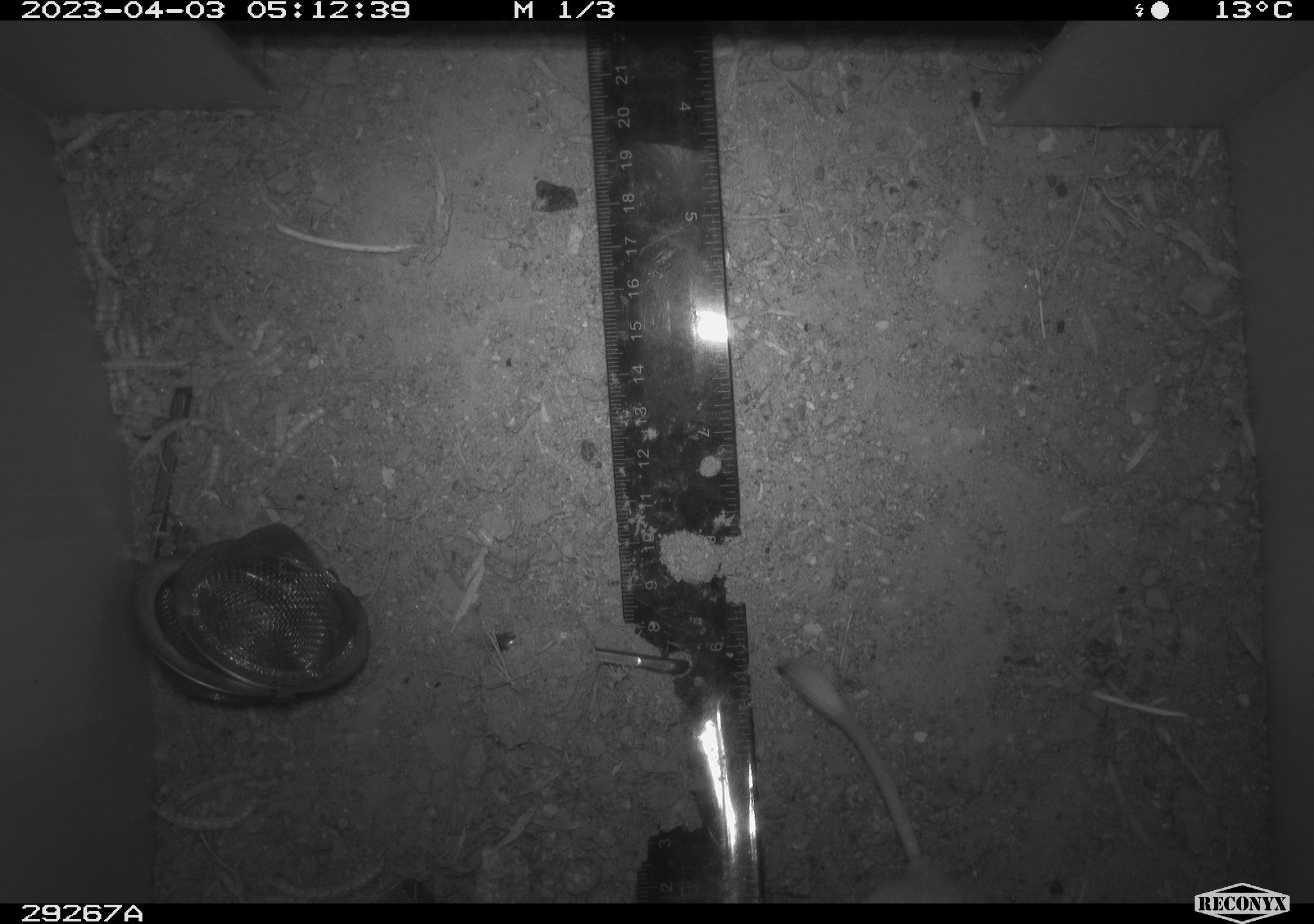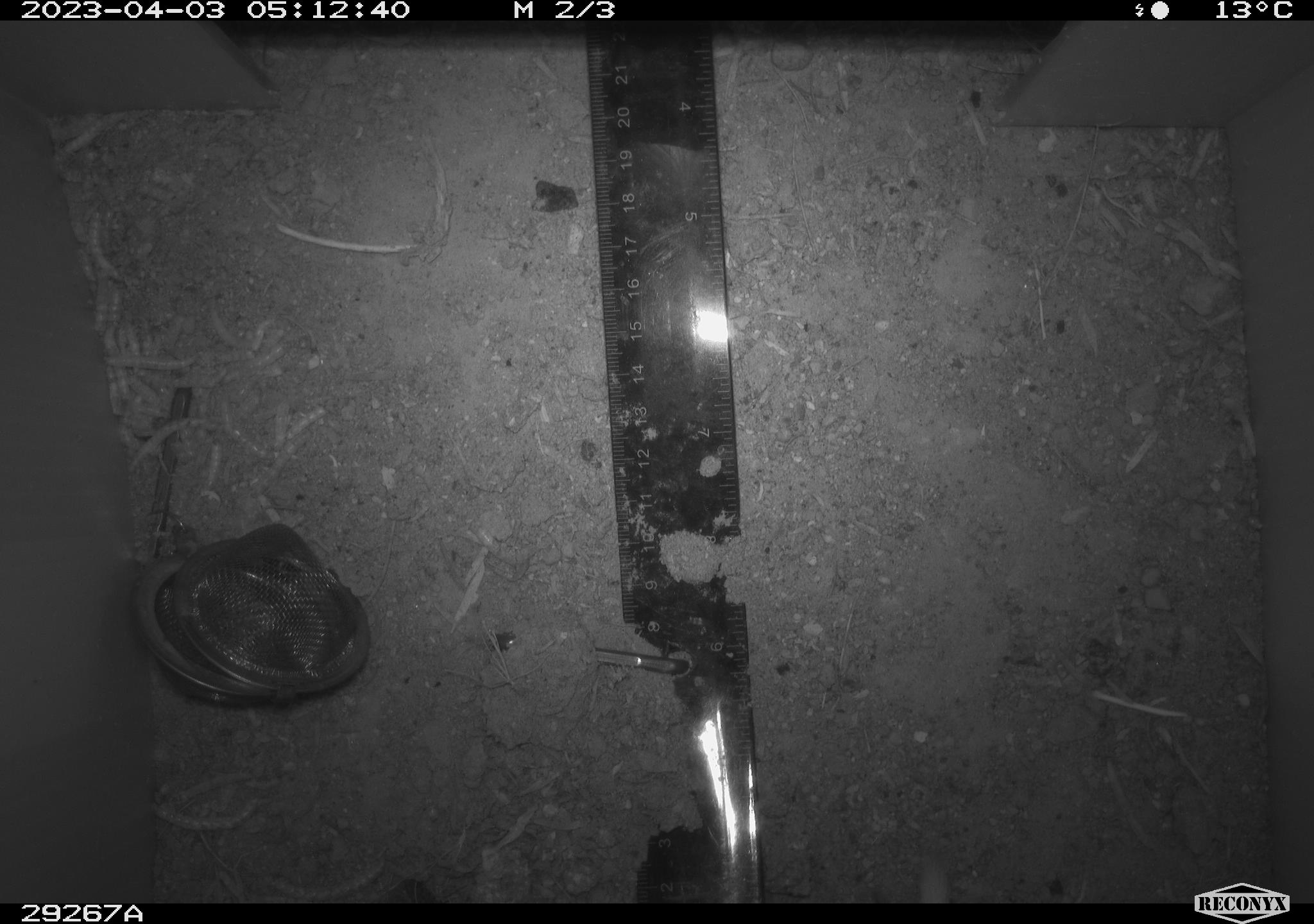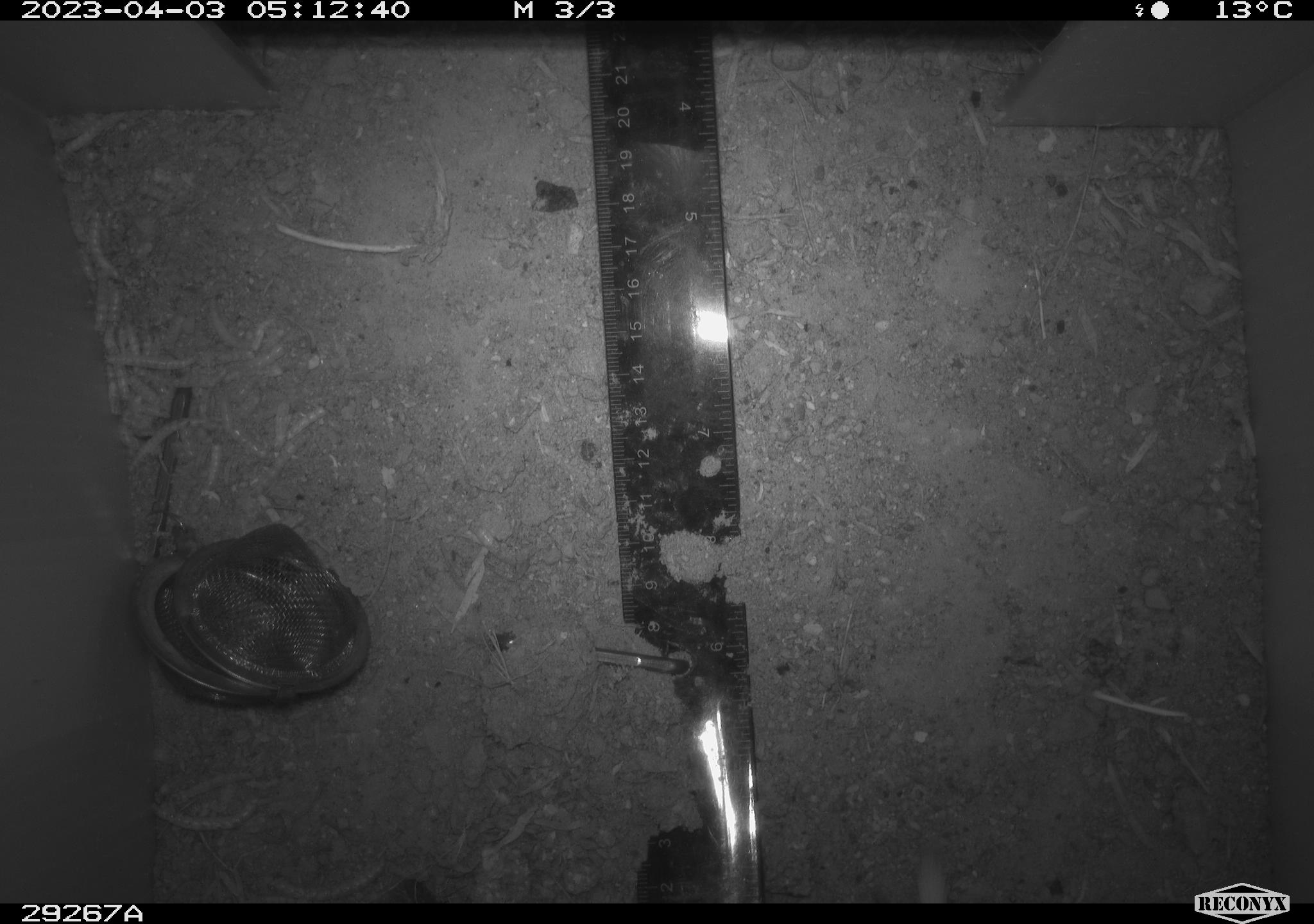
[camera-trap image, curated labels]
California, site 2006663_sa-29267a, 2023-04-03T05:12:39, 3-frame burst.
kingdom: Animalia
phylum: Chordata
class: Mammalia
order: Rodentia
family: Heteromyidae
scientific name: Heteromyidae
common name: kangaroo rats and pocket mice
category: heteromyidae family